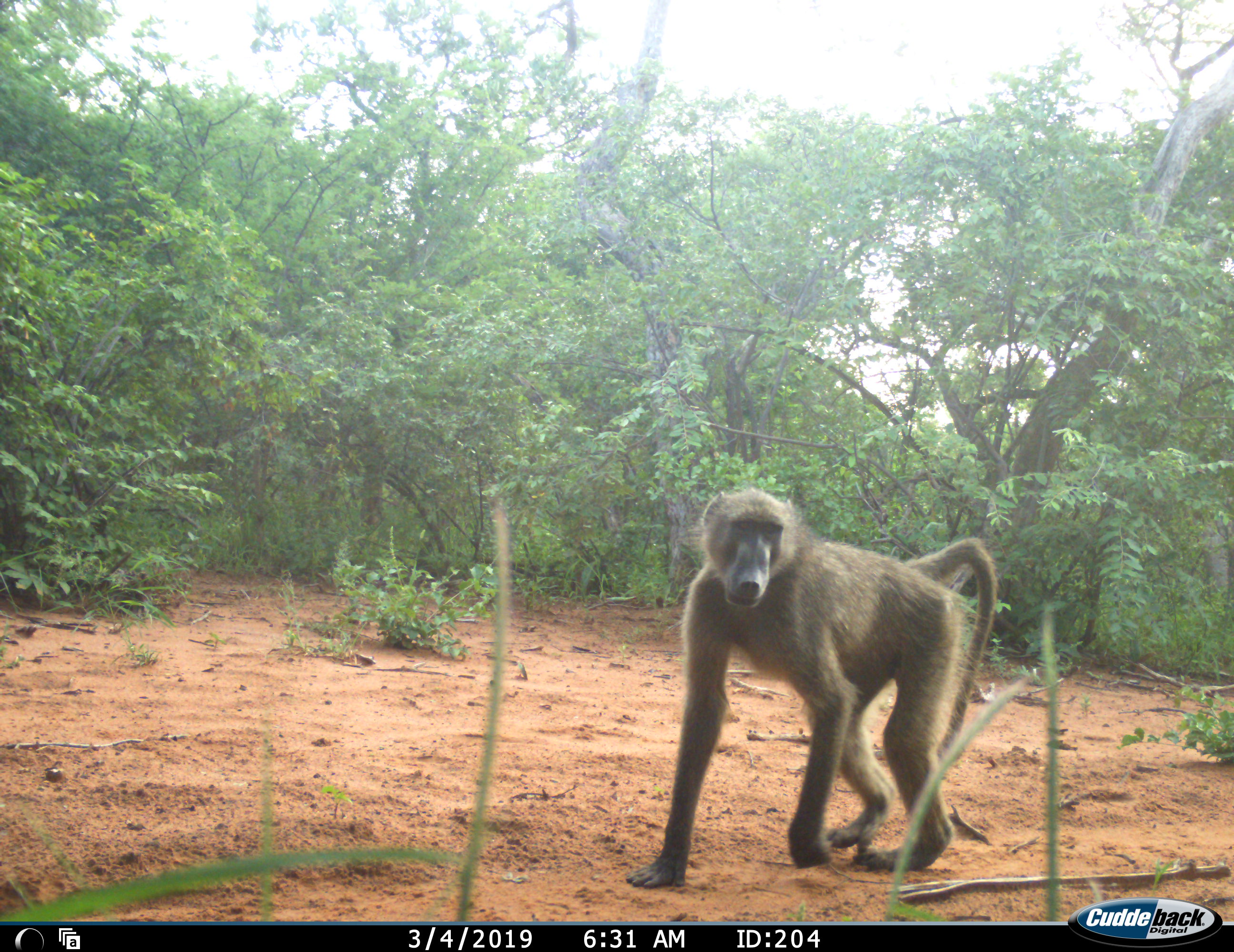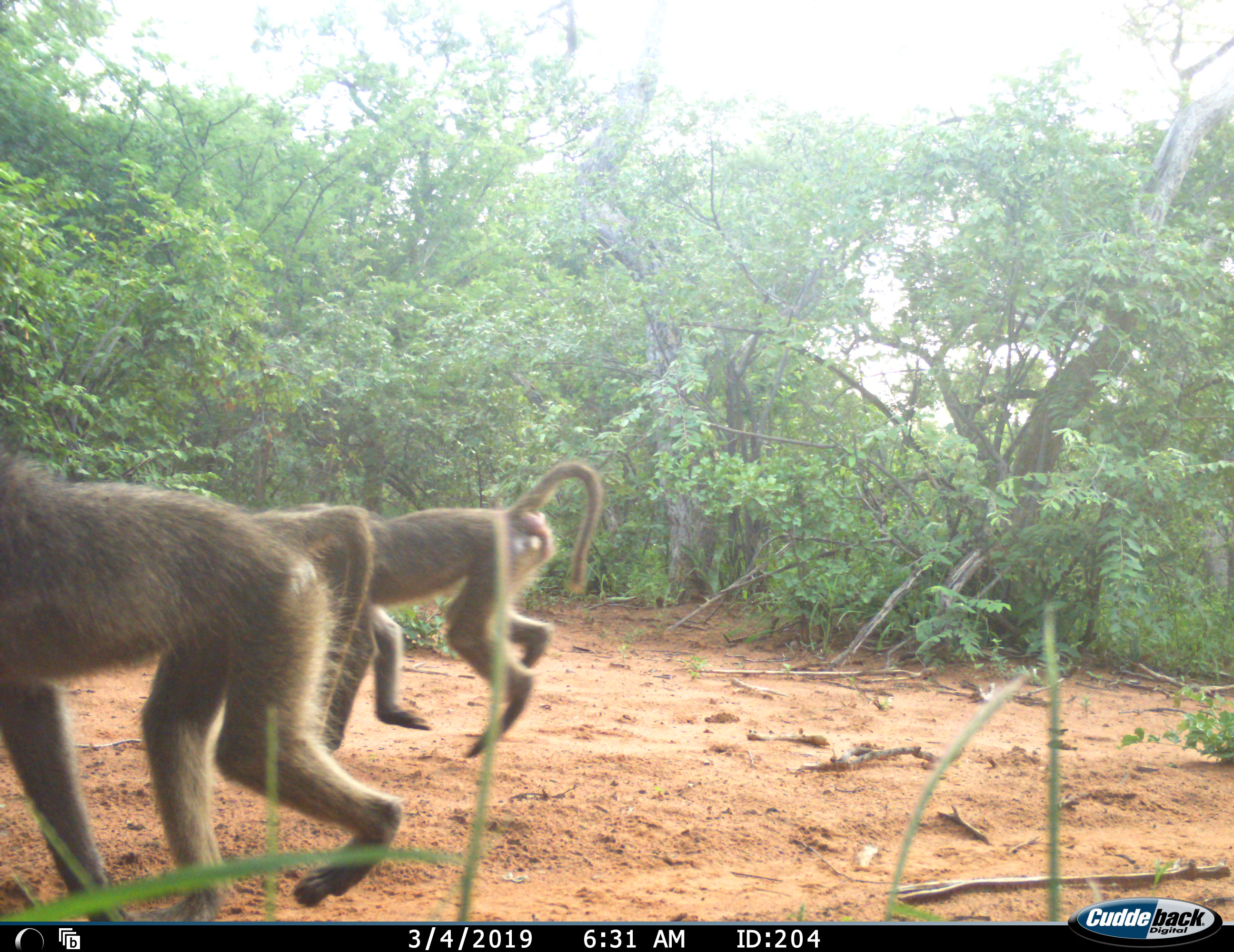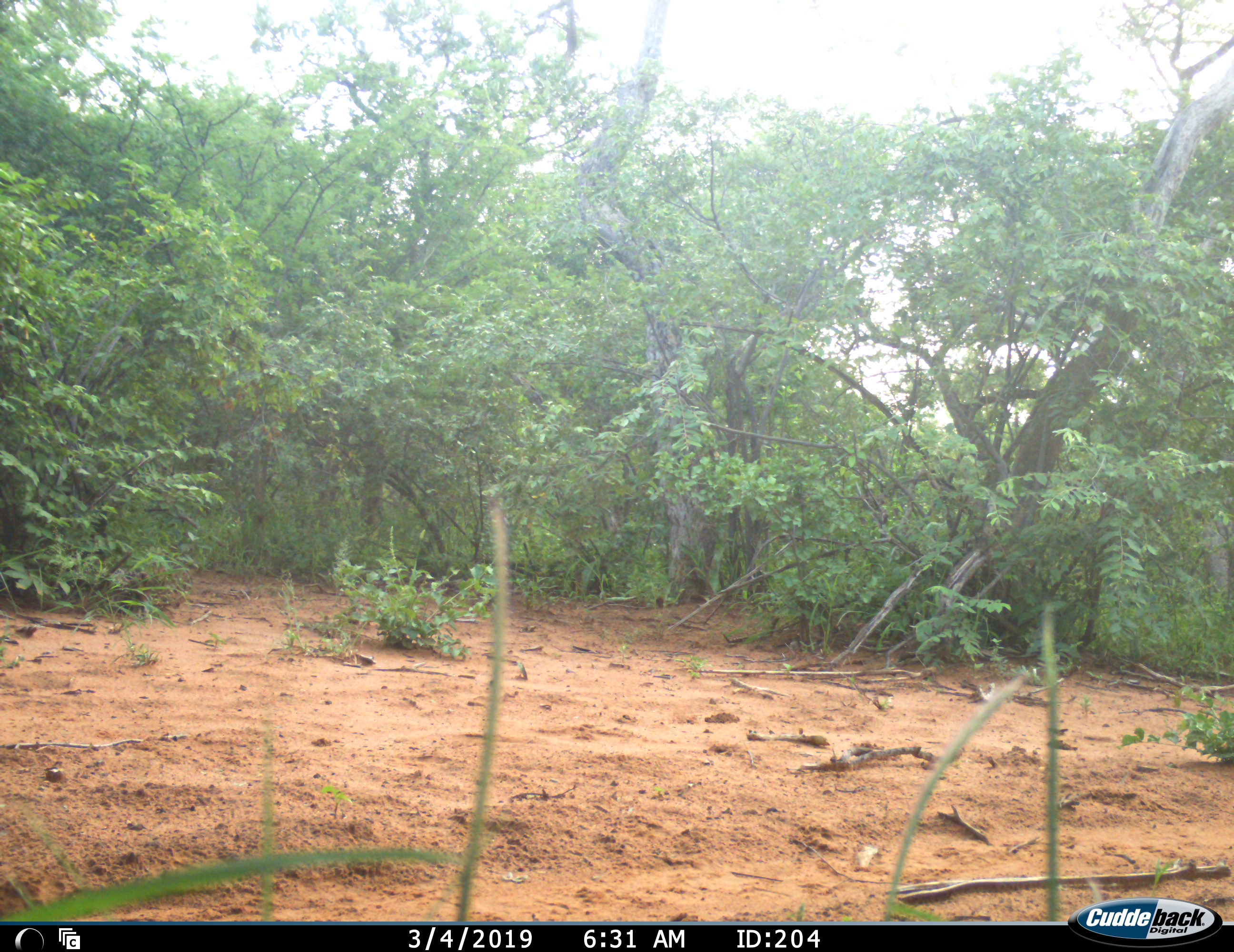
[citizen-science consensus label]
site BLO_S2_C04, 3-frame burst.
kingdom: Animalia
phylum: Chordata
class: Mammalia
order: Primates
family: Cercopithecidae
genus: Papio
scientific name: Papio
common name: baboon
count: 2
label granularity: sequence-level